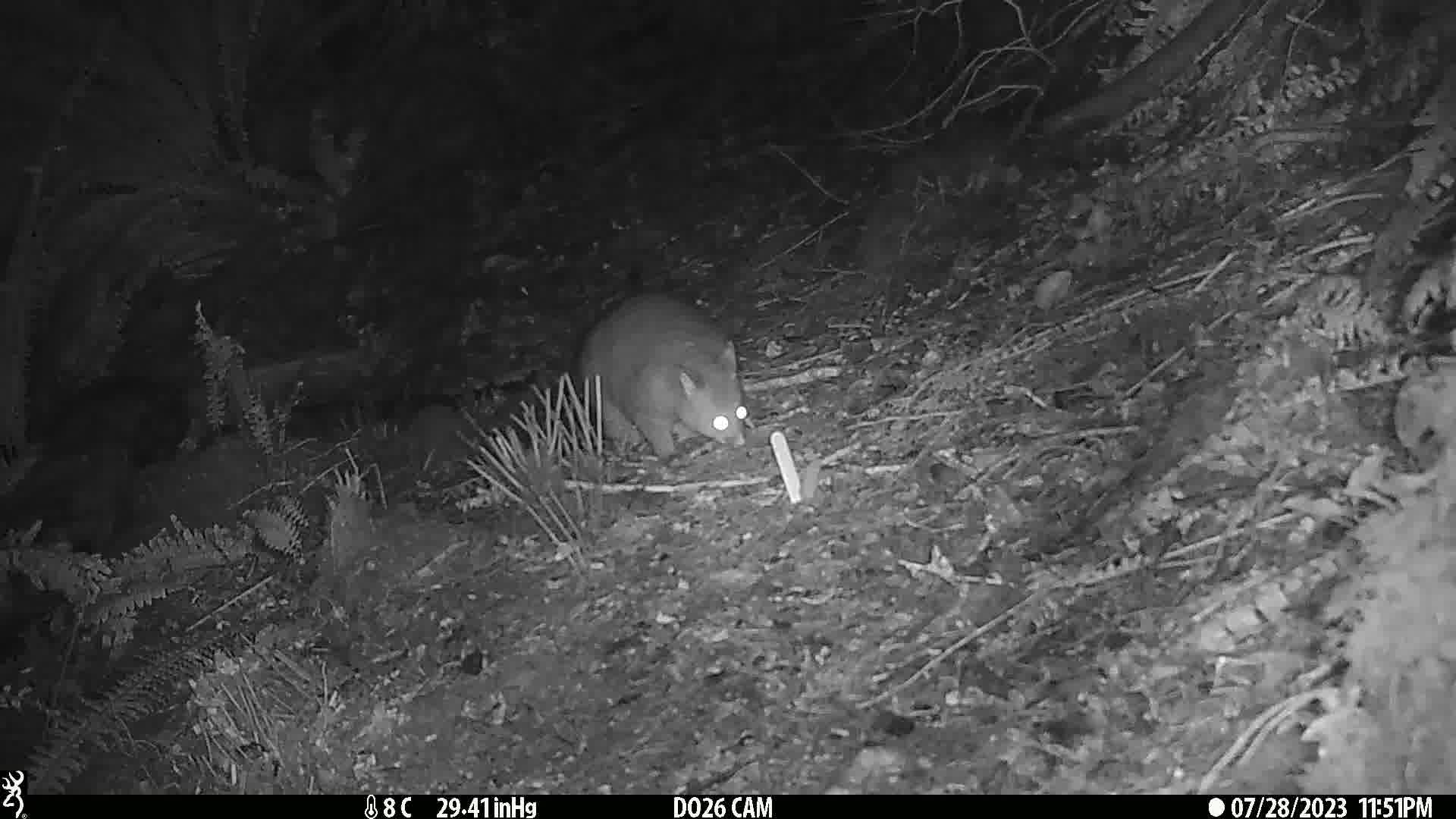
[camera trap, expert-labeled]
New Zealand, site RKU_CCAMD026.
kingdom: Animalia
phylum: Chordata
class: Mammalia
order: Diprotodontia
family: Phalangeridae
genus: Trichosurus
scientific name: Trichosurus vulpecula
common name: common brushtail possum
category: possum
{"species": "possum (common brushtail possum) (Trichosurus vulpecula)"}